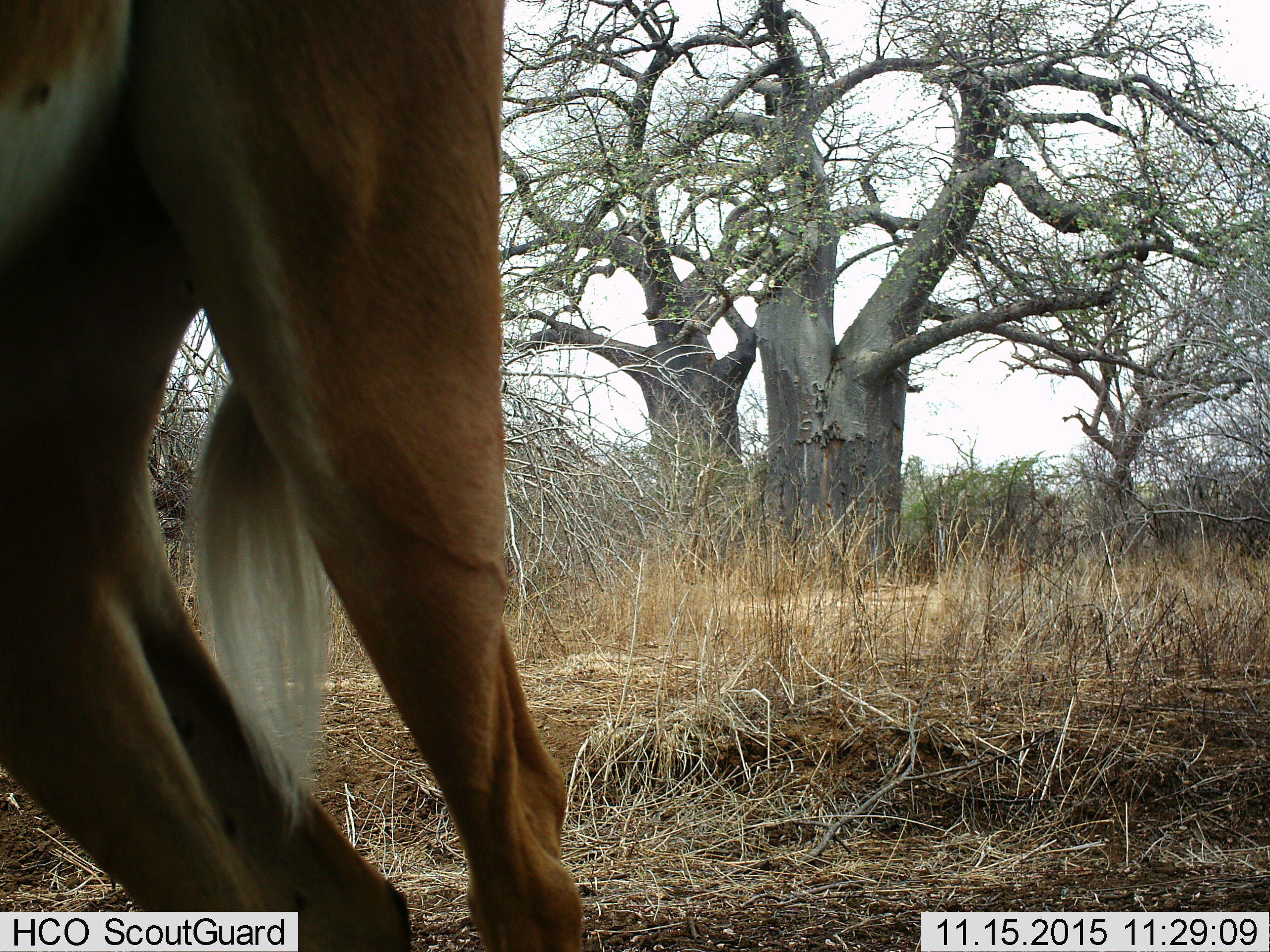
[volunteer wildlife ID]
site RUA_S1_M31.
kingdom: Animalia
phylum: Chordata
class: Mammalia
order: Artiodactyla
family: Bovidae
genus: Aepyceros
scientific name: Aepyceros melampus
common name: impala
Impala (Aepyceros melampus), count 1. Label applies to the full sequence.